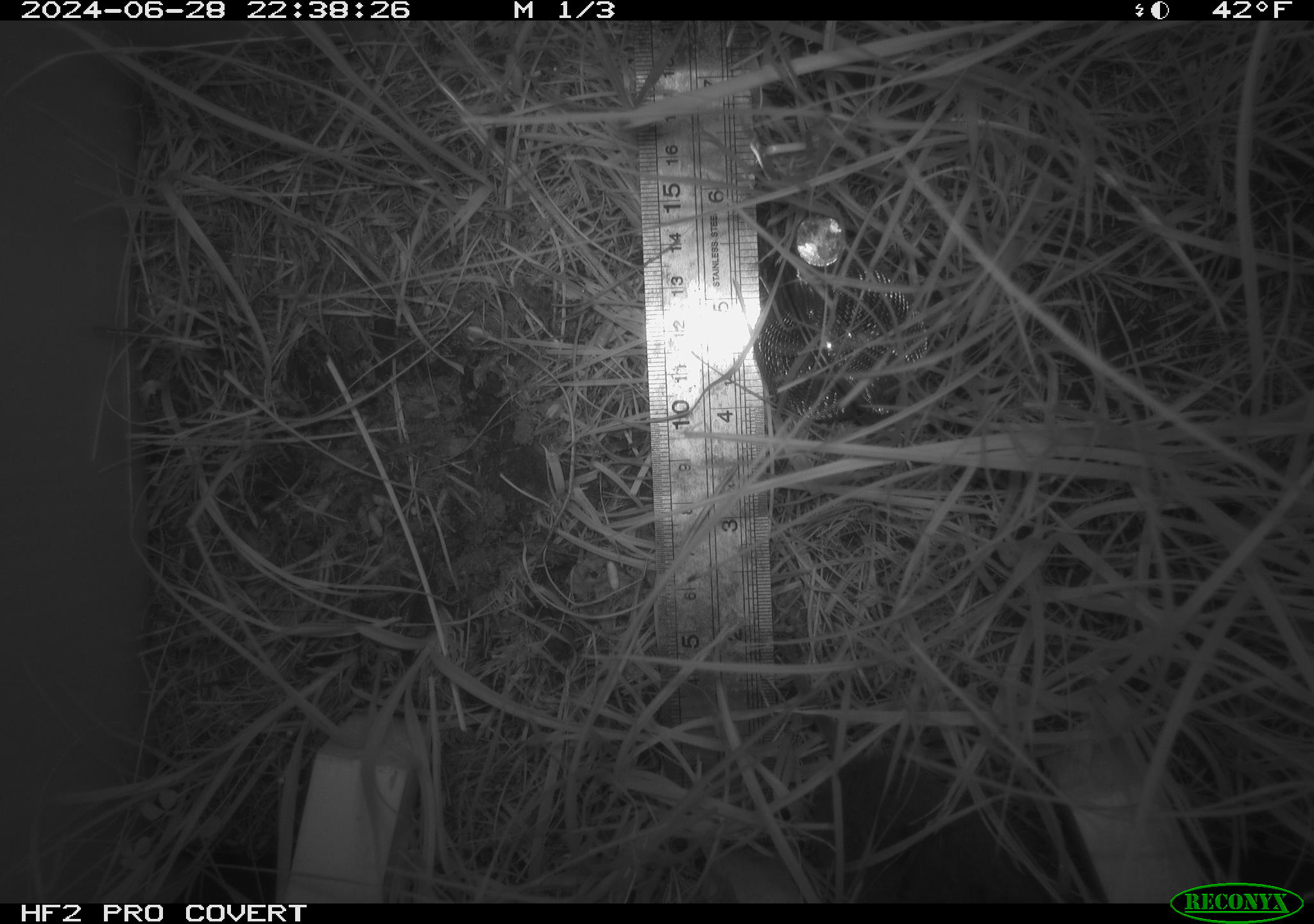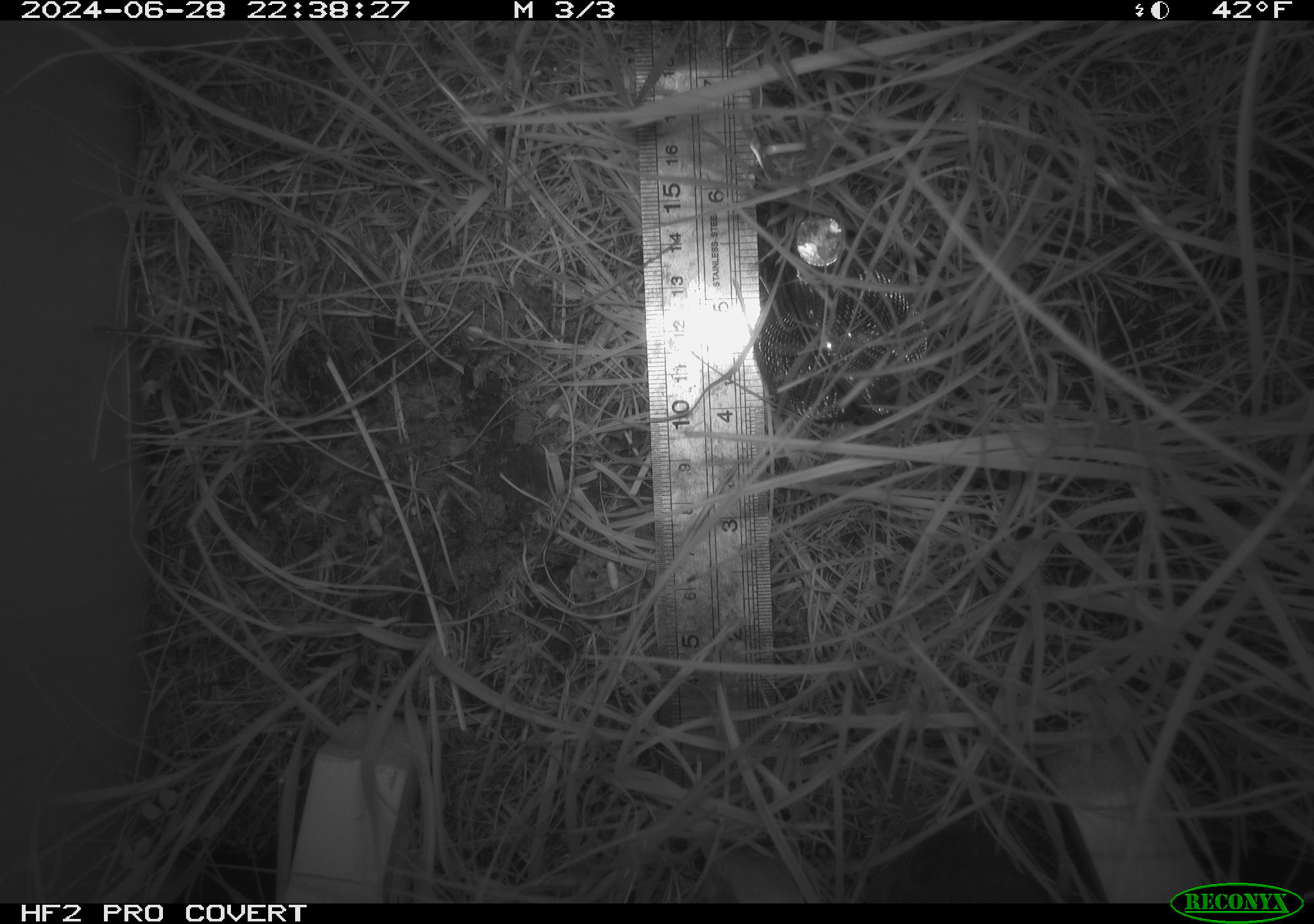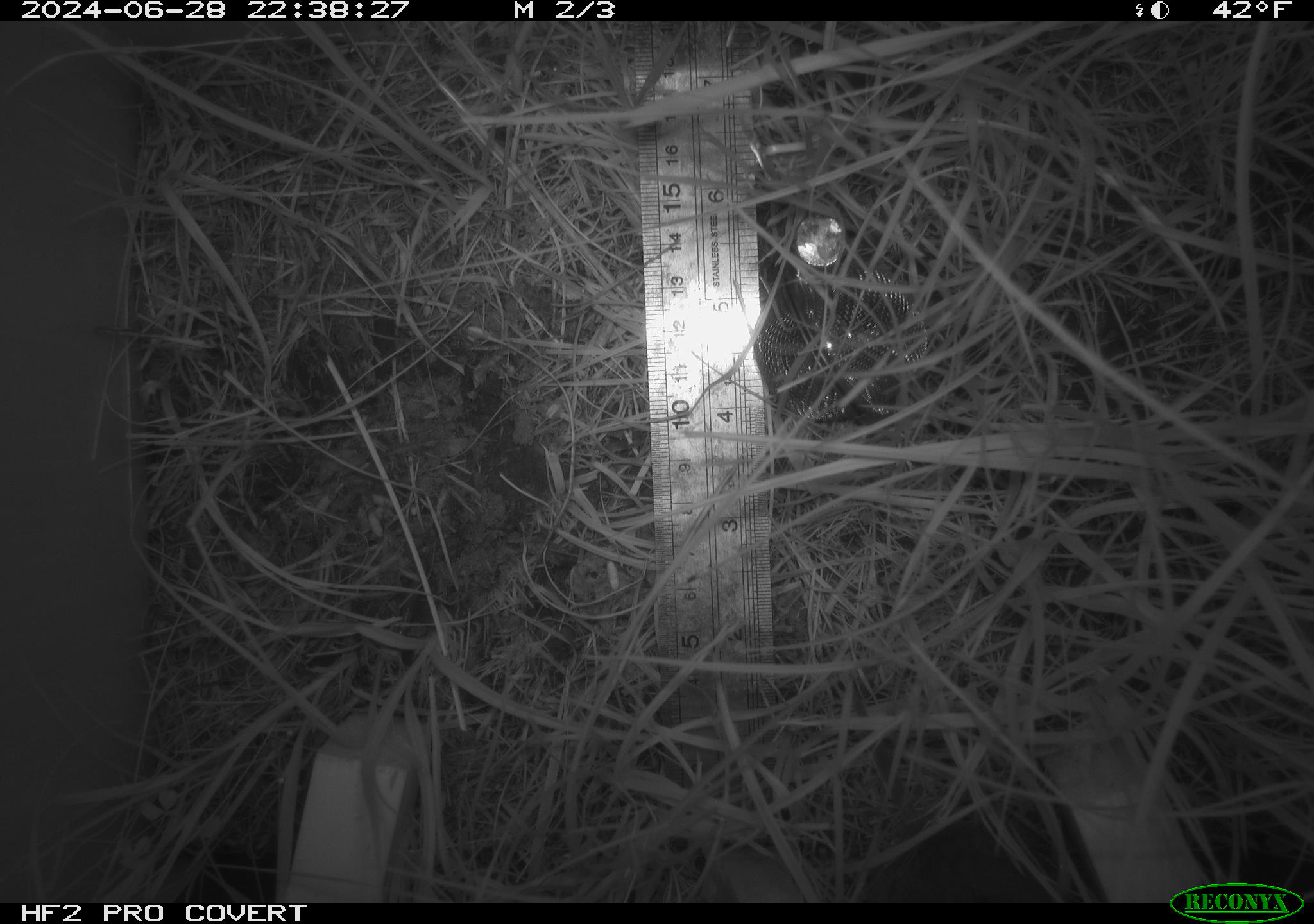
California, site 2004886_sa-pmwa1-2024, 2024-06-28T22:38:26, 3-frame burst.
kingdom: Animalia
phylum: Chordata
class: Mammalia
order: Rodentia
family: Cricetidae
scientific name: Arvicolinae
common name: voles, lemmings, and muskrats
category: arvicolinae subfamily